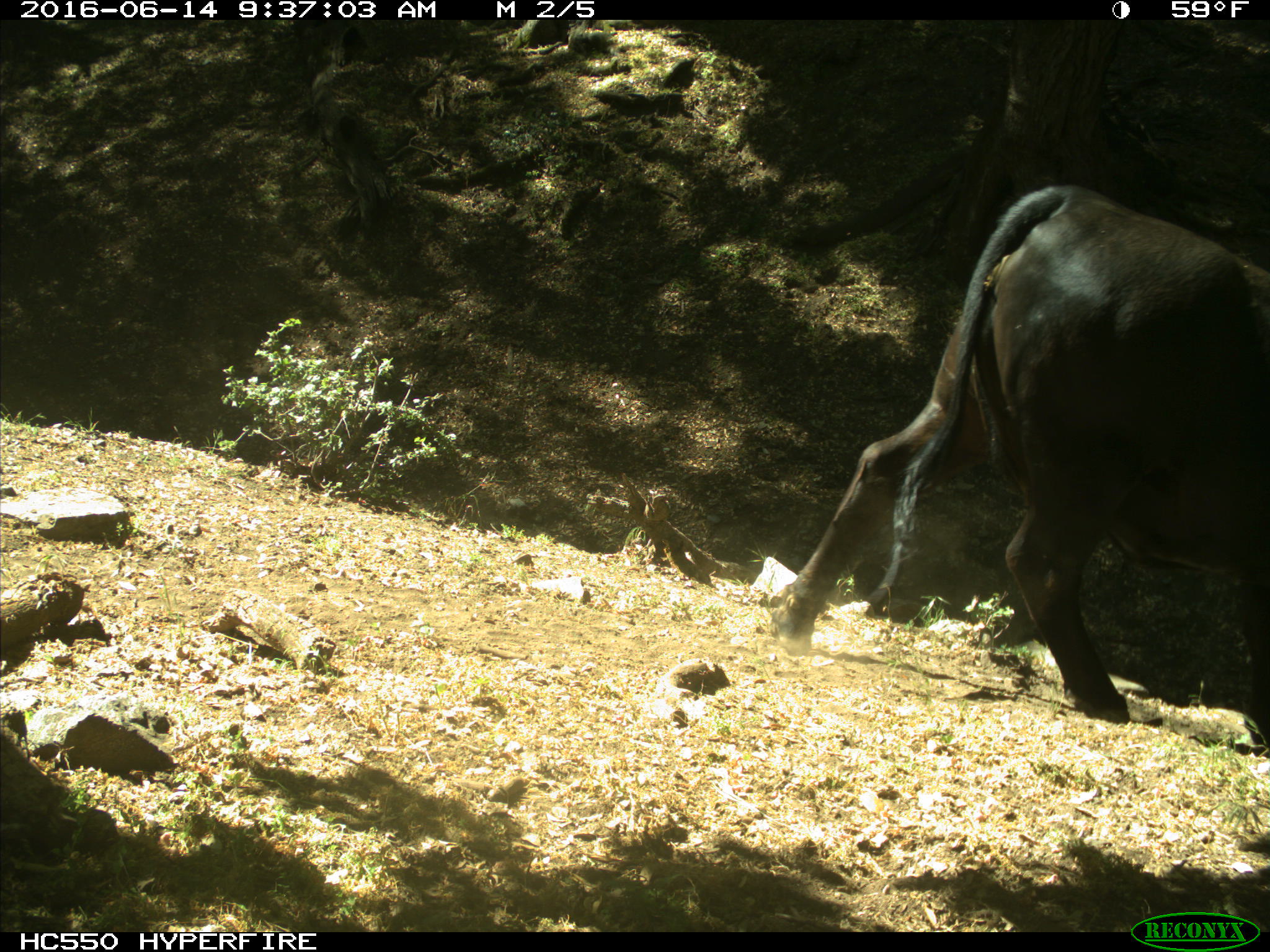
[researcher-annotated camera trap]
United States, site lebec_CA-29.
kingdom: Animalia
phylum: Chordata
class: Mammalia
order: Artiodactyla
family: Bovidae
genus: Bos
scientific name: Bos taurus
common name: domestic cow